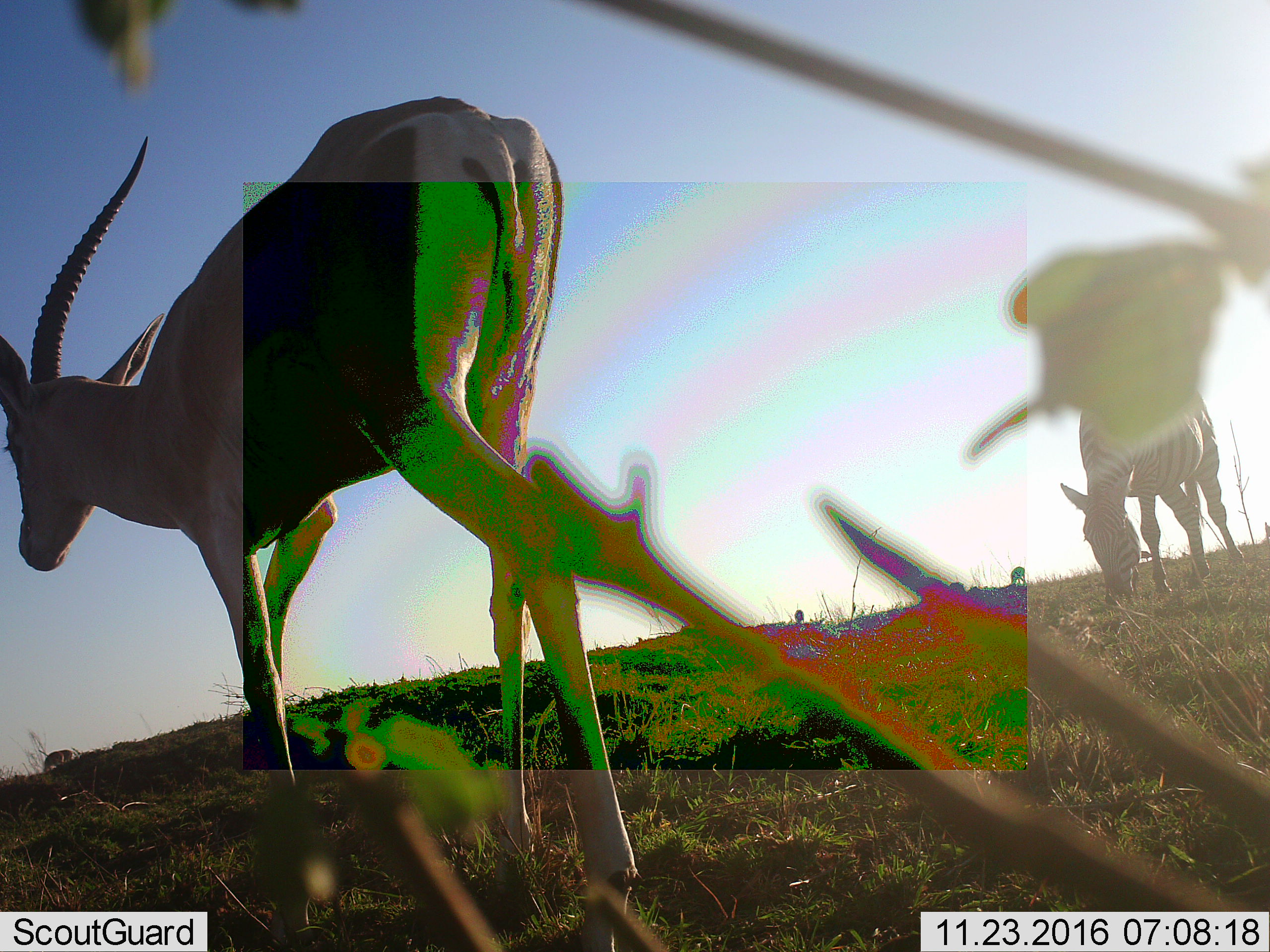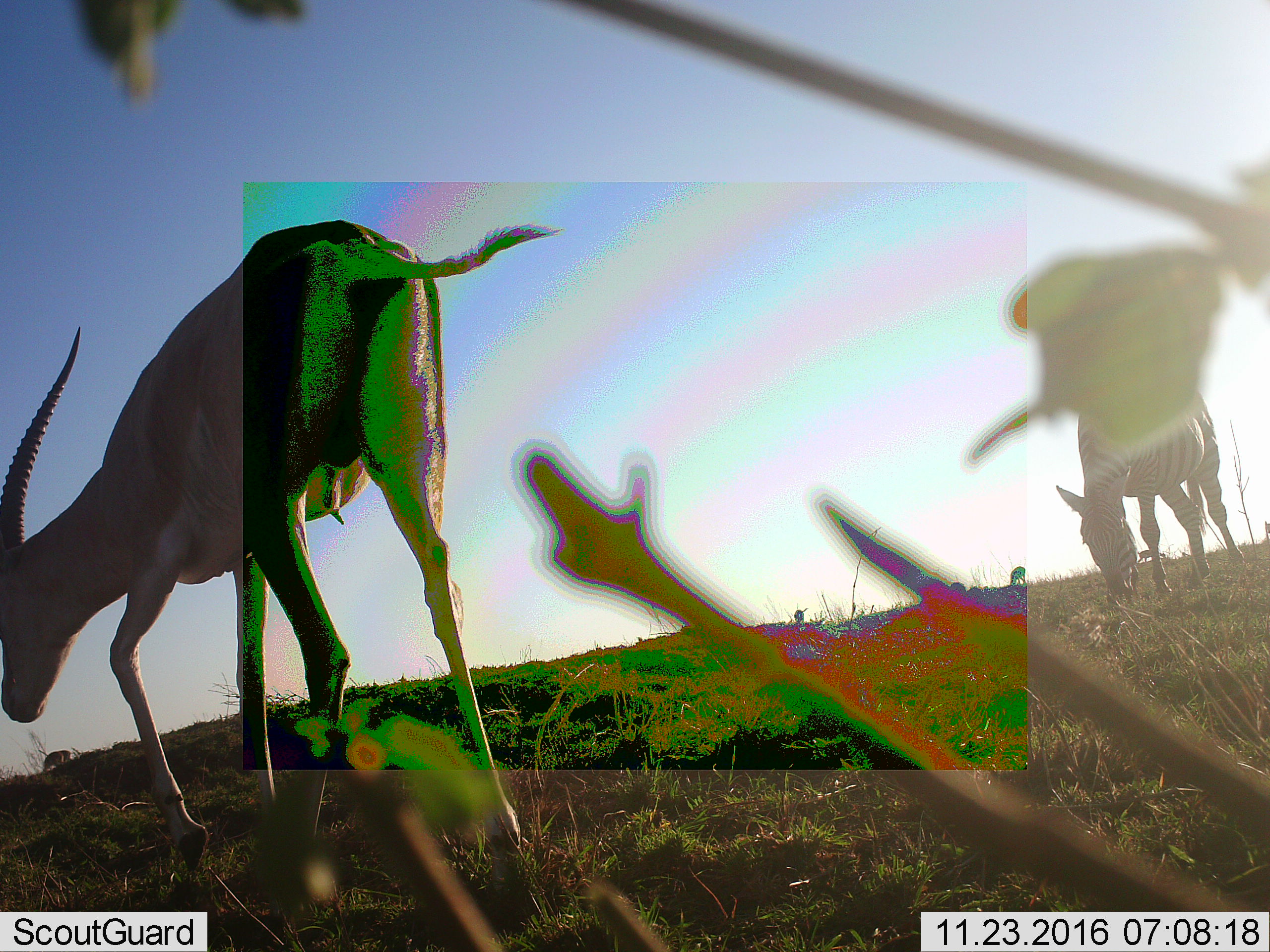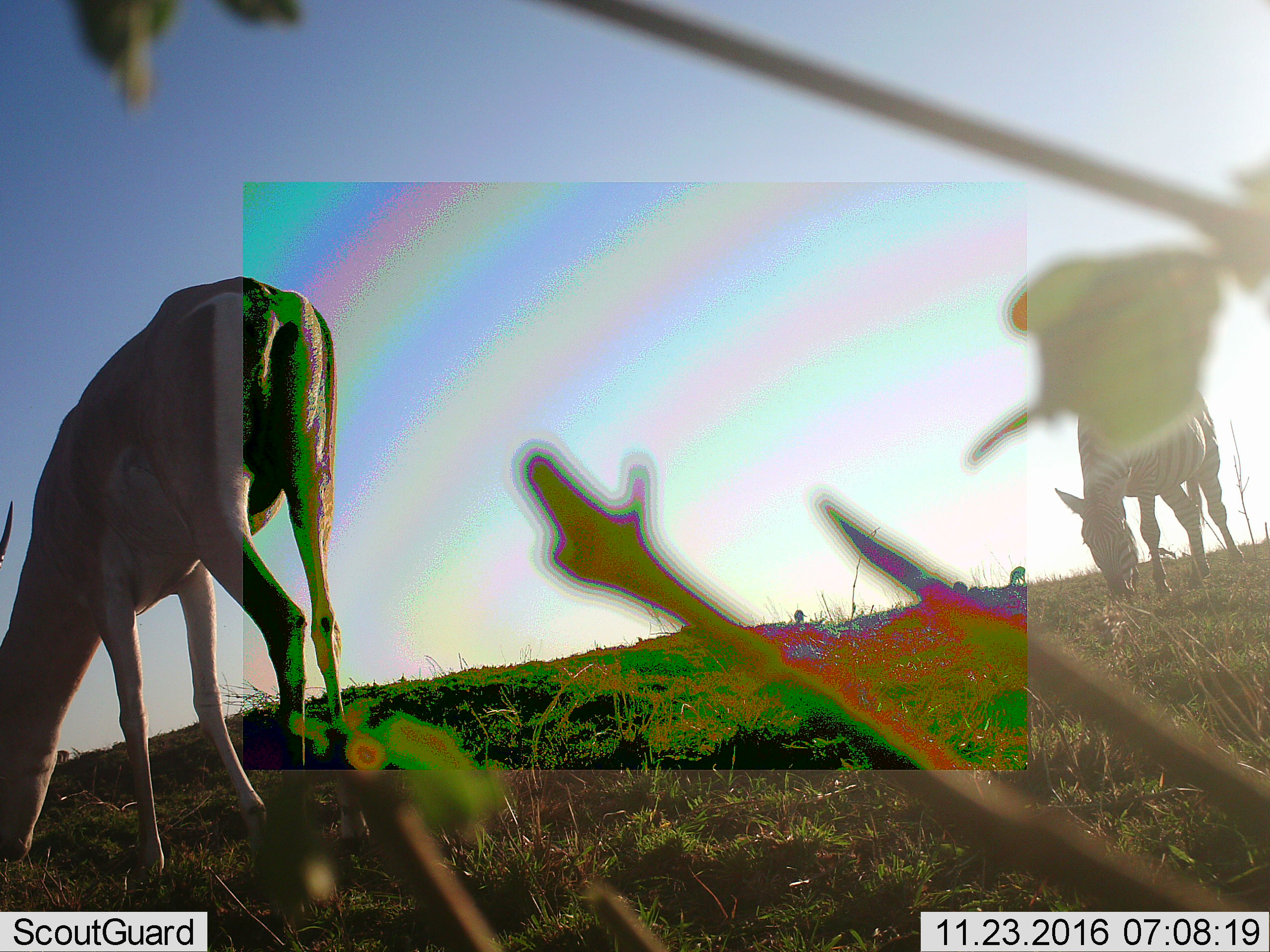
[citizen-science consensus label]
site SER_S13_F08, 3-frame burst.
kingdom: Animalia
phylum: Chordata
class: Mammalia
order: Artiodactyla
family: Bovidae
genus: Nanger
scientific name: Nanger granti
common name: grant's gazelle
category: gazellegrants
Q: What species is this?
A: Gazellegrants (grant's gazelle) (Nanger granti).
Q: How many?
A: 1.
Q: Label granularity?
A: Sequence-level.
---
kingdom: Animalia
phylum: Chordata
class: Mammalia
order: Perissodactyla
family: Equidae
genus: Equus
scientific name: Equus quagga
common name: plains zebra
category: zebraplains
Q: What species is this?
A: Zebraplains (plains zebra) (Equus quagga).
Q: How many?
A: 1.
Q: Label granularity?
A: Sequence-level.